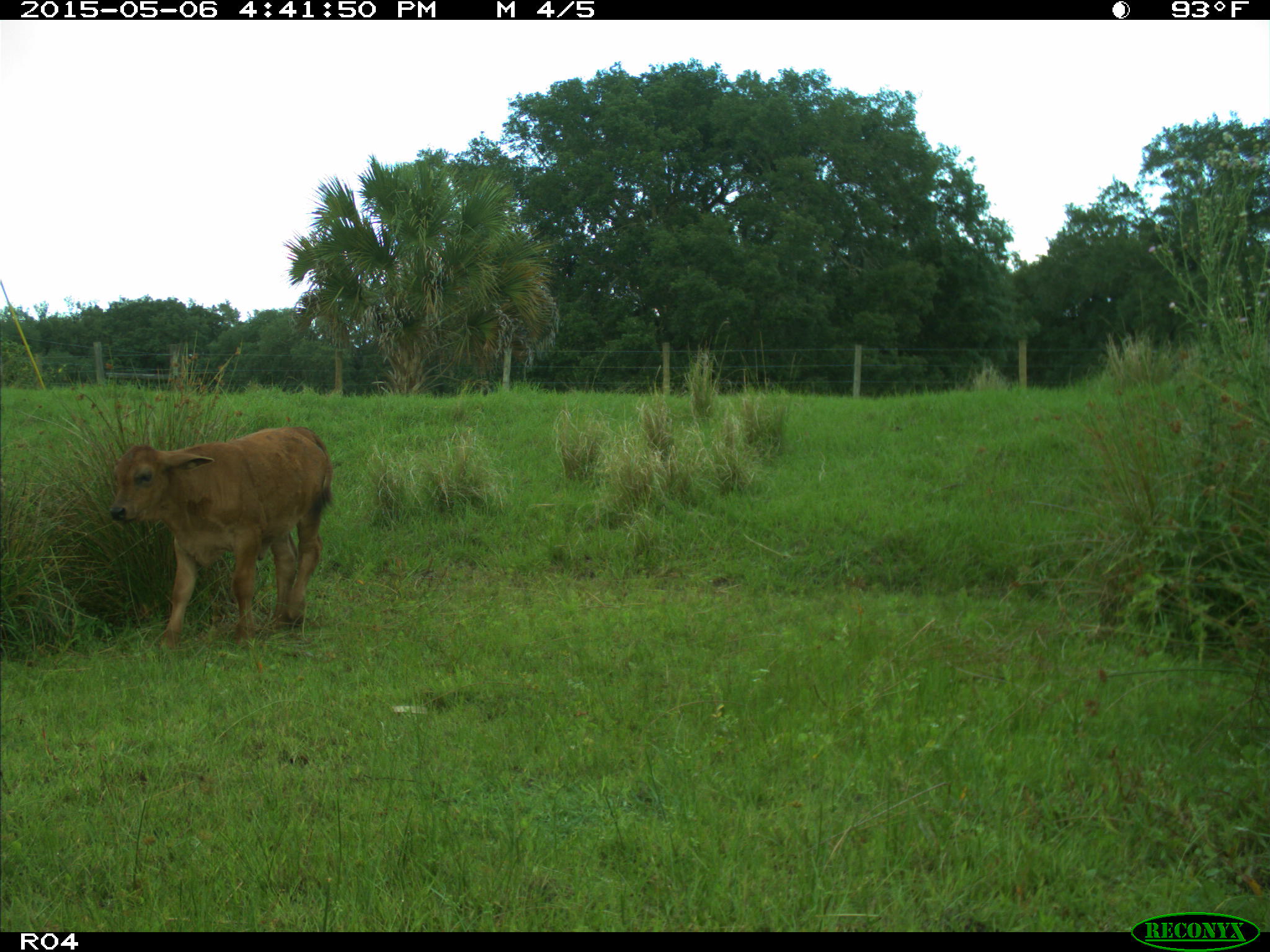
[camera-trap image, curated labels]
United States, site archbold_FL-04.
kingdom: Animalia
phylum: Chordata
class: Mammalia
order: Artiodactyla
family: Bovidae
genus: Bos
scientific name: Bos taurus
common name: domestic cow